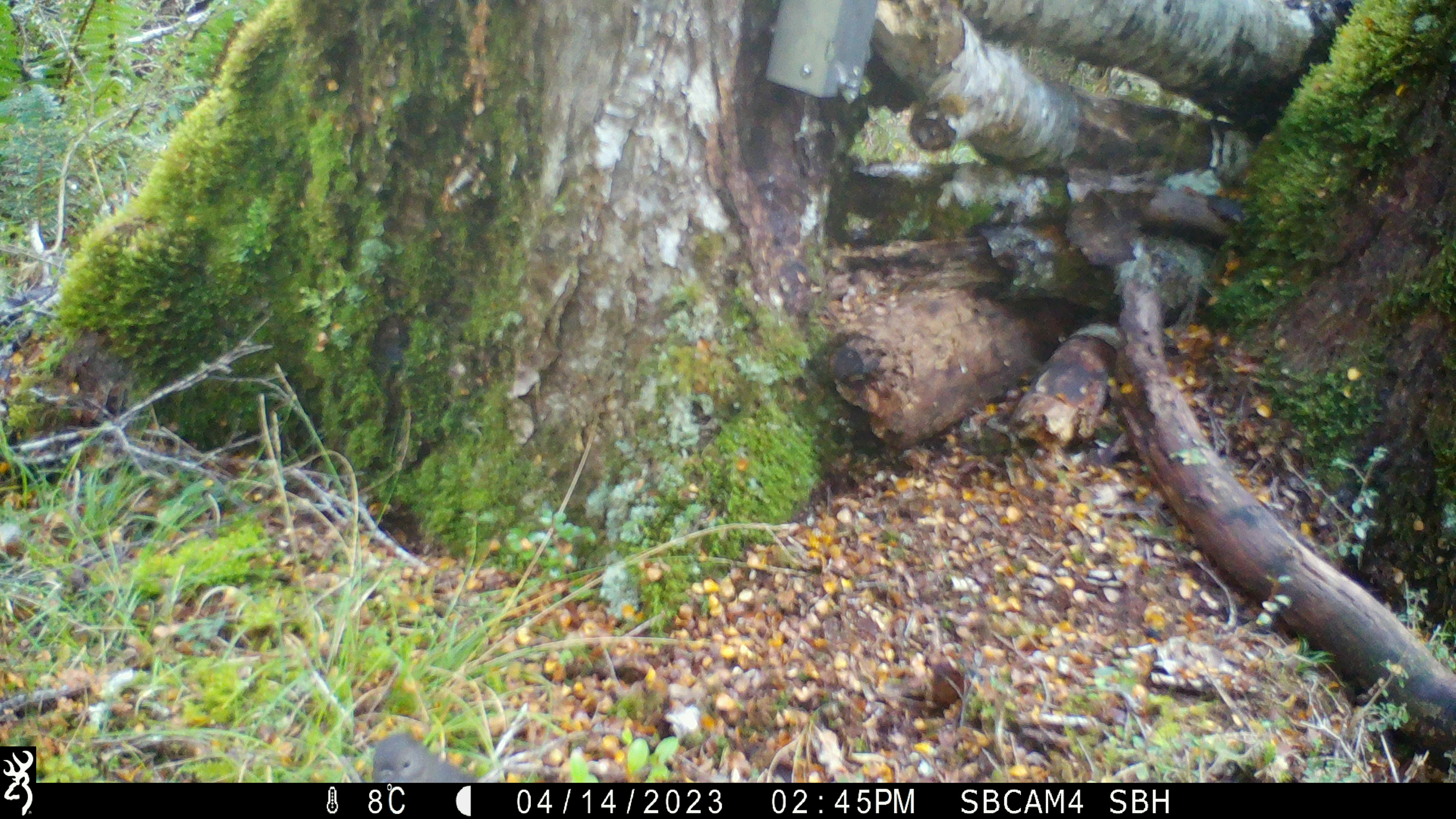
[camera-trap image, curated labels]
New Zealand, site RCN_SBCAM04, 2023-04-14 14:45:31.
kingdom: Animalia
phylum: Chordata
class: Aves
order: Passeriformes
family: Petroicidae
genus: Petroica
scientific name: Petroica australis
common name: new zealand robin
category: robin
Robin (new zealand robin) (Petroica australis).